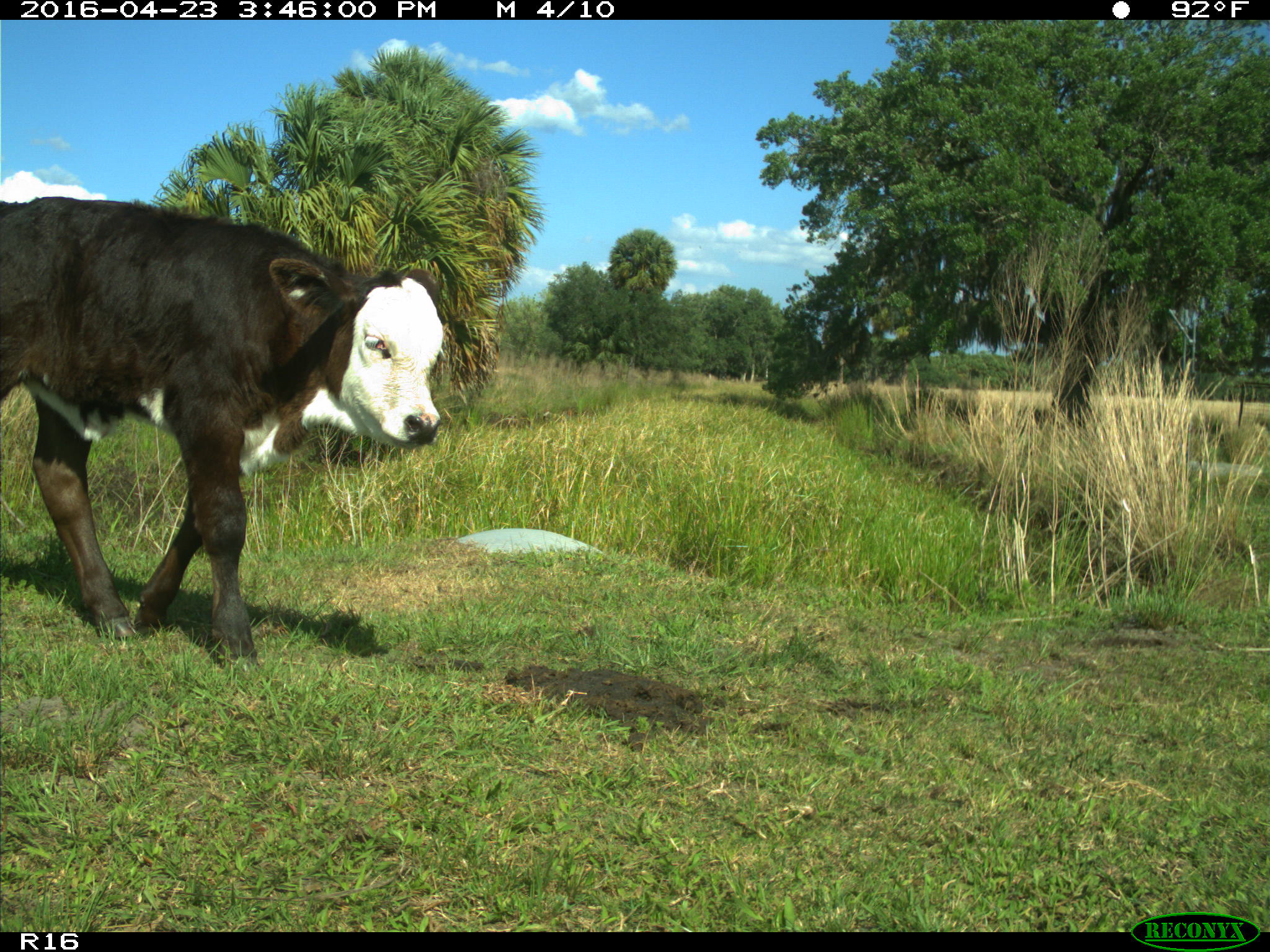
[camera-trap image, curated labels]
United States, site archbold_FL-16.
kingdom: Animalia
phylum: Chordata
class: Mammalia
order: Artiodactyla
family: Bovidae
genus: Bos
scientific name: Bos taurus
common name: domestic cow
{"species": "Bos taurus (domestic cow)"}